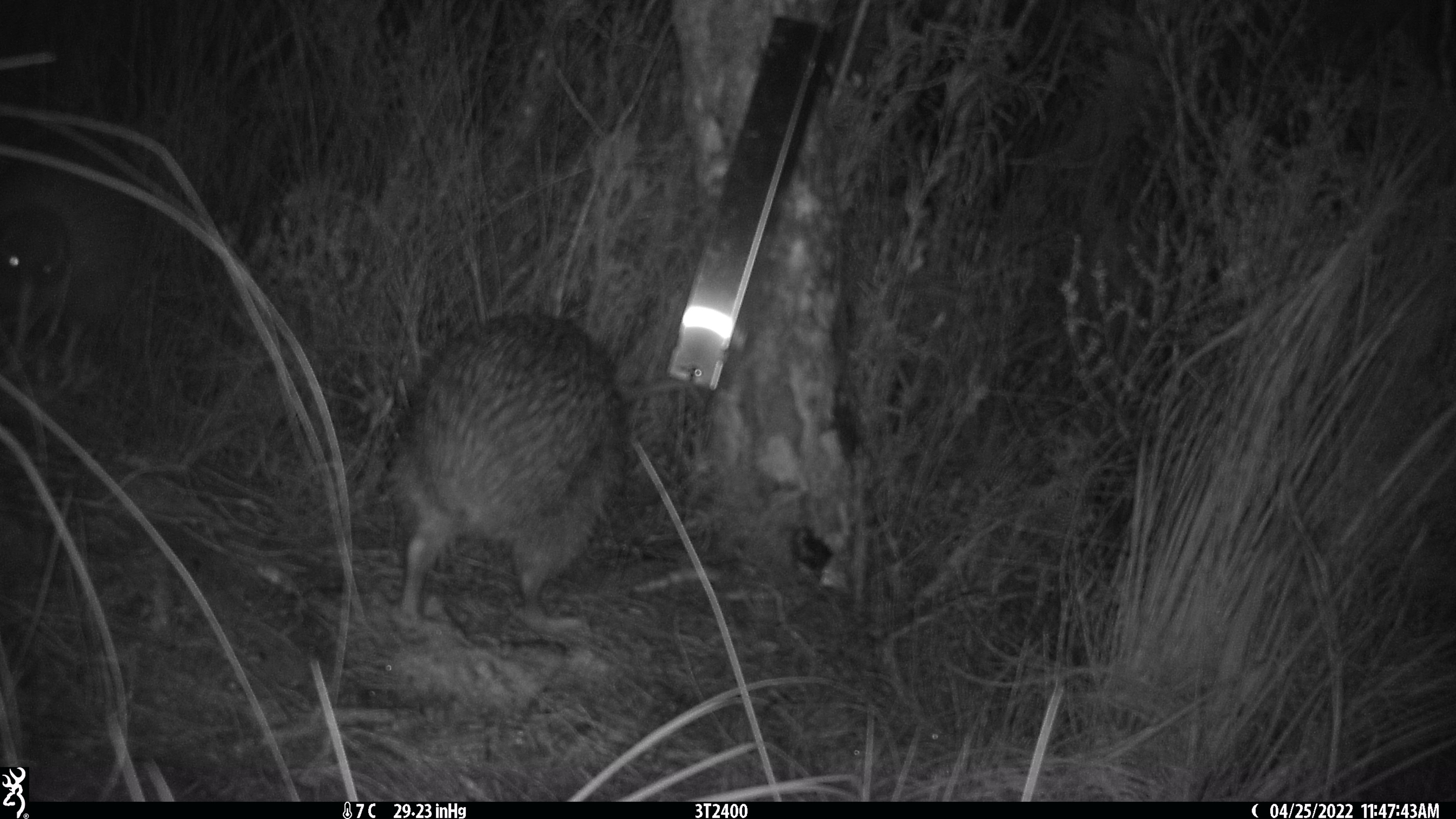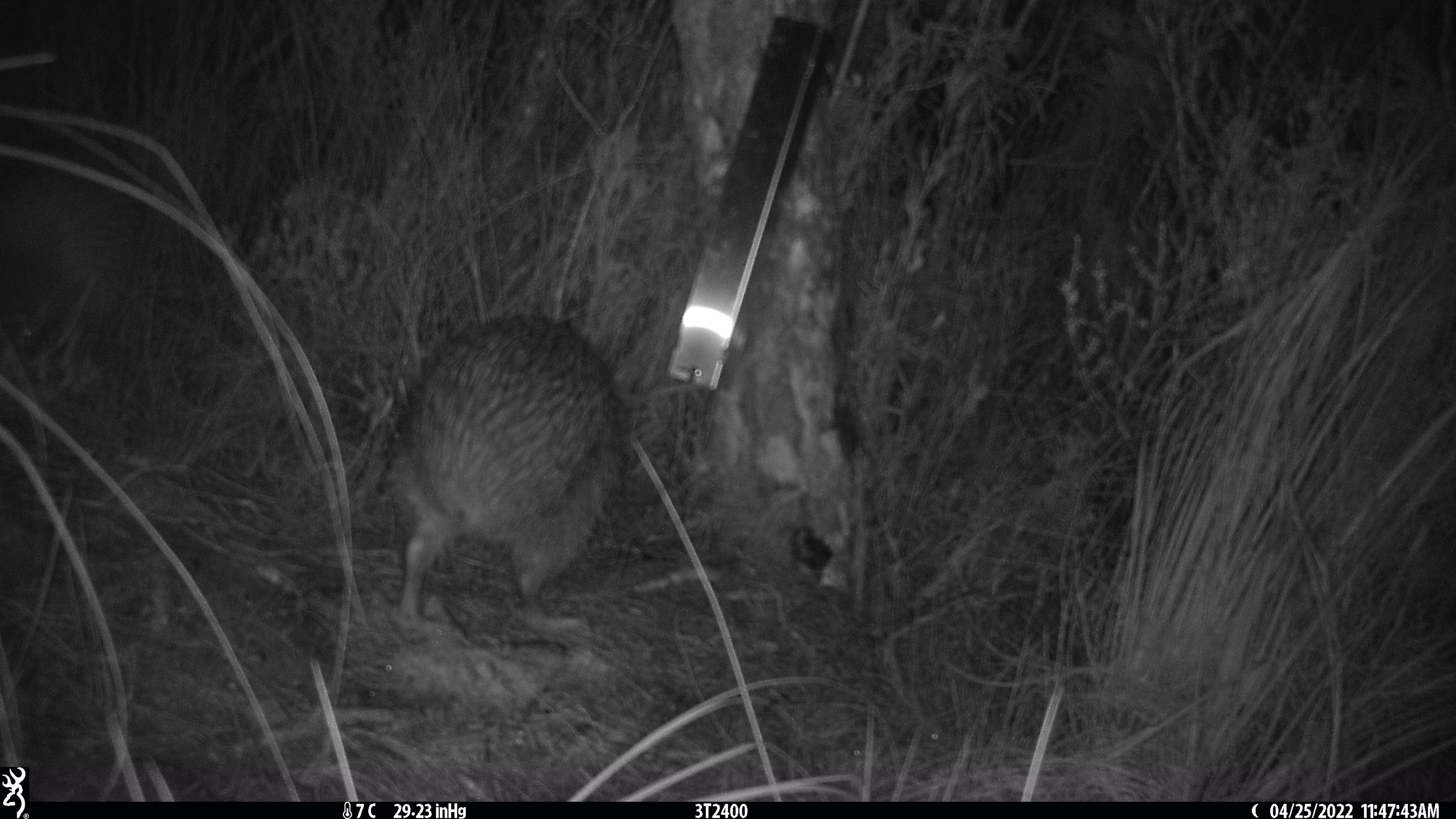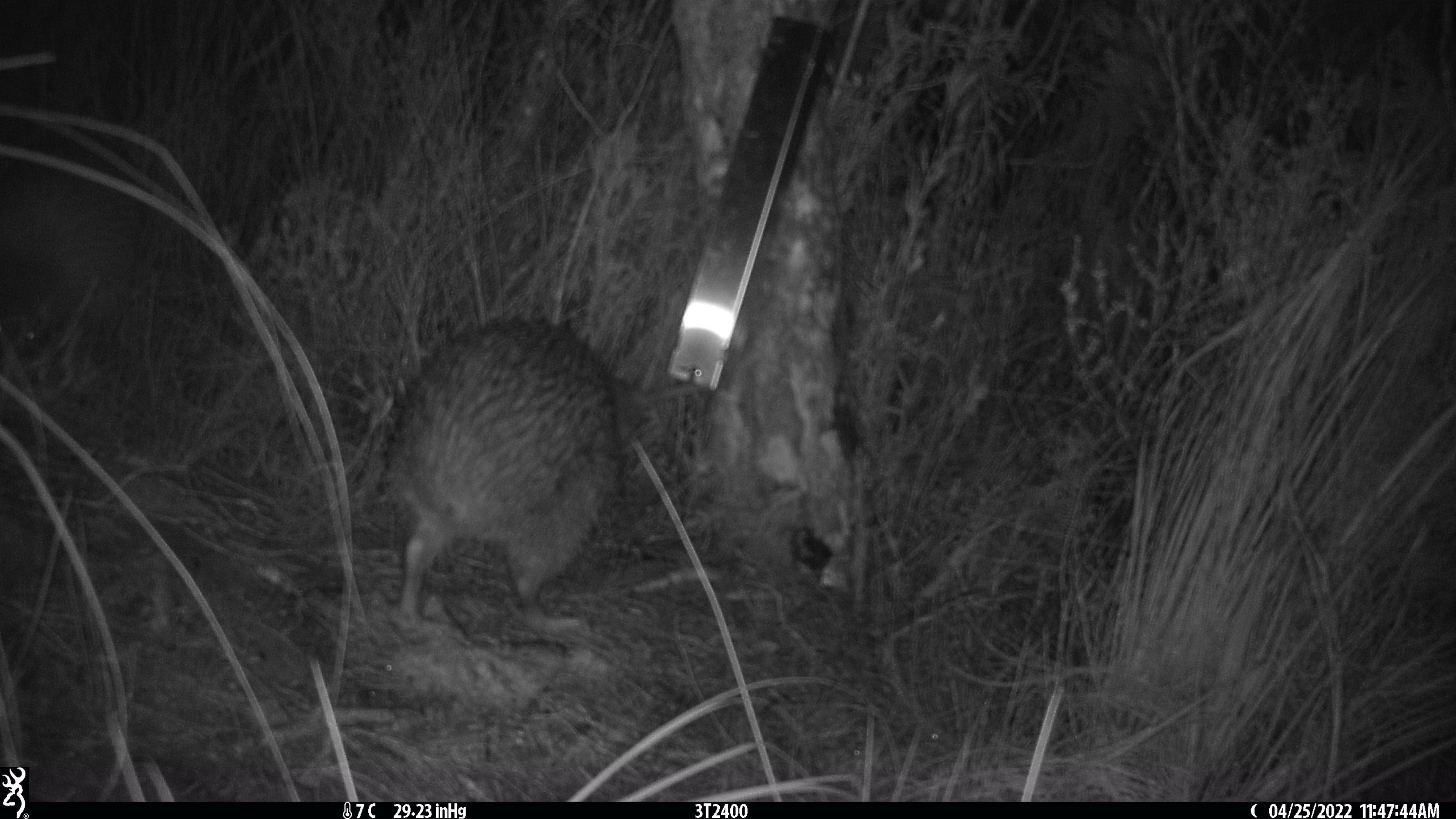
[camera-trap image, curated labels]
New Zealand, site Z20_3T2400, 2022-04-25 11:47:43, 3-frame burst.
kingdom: Animalia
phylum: Chordata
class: Aves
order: Apterygiformes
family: Apterygidae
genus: Apteryx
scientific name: Apteryx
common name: kiwi